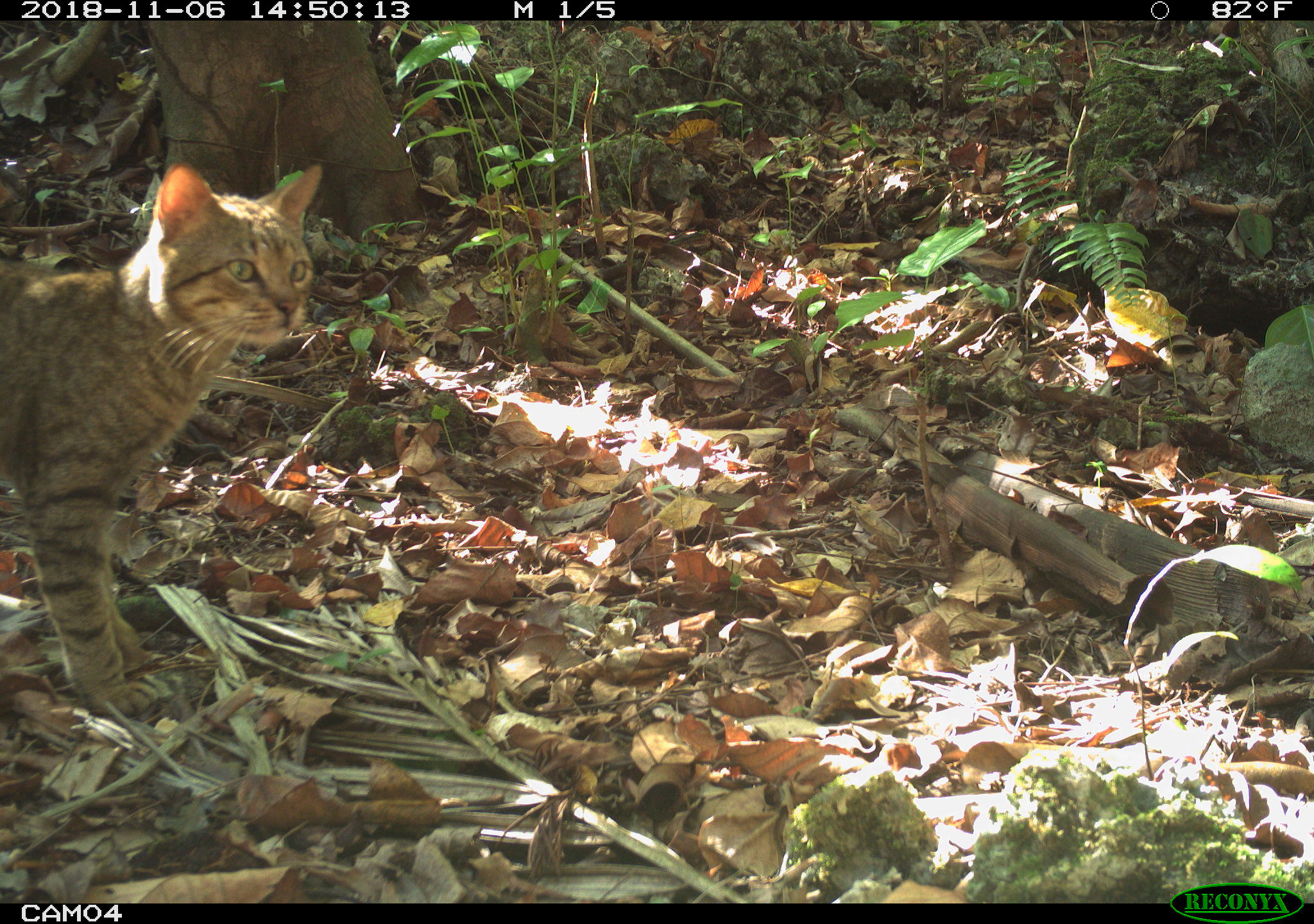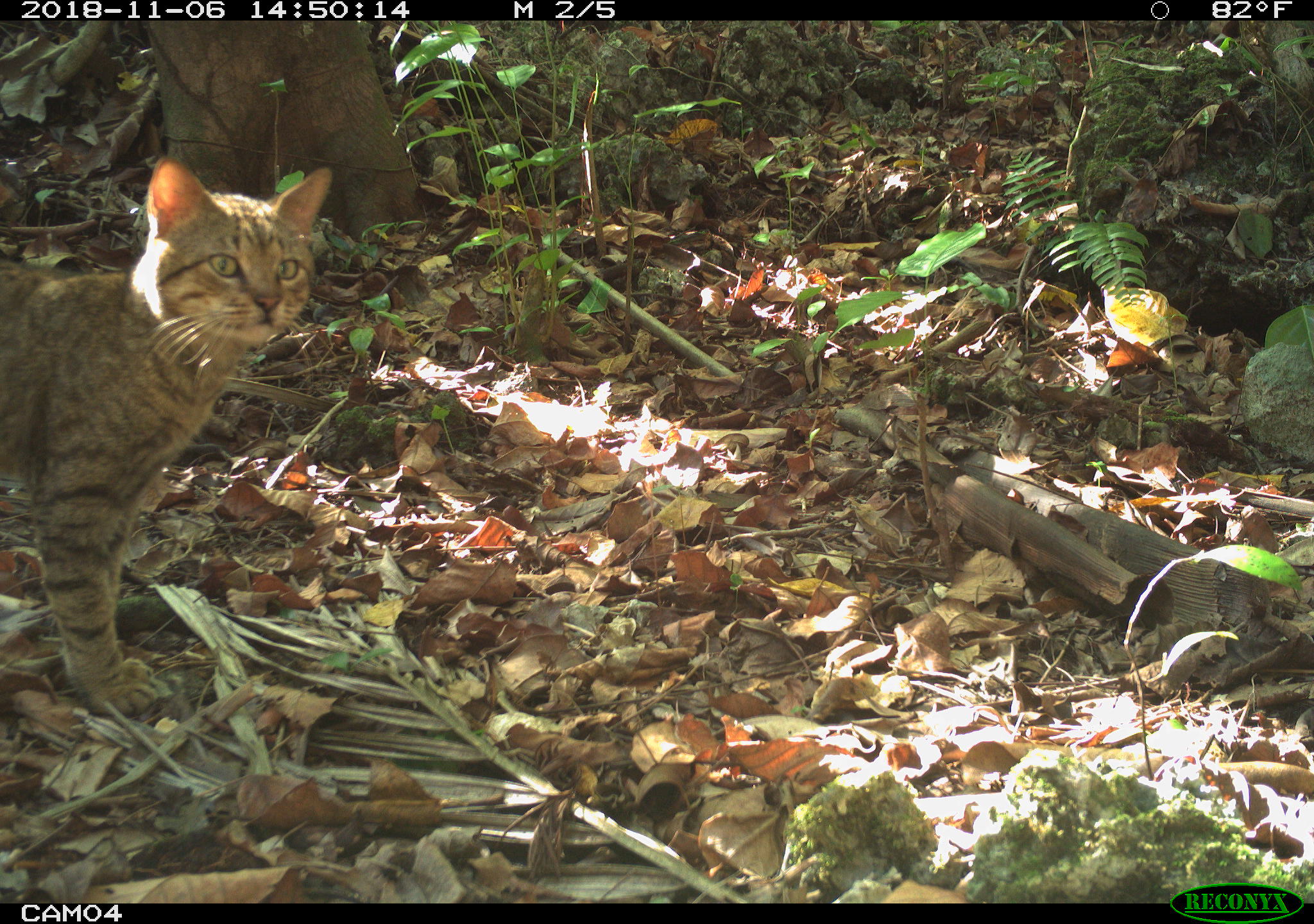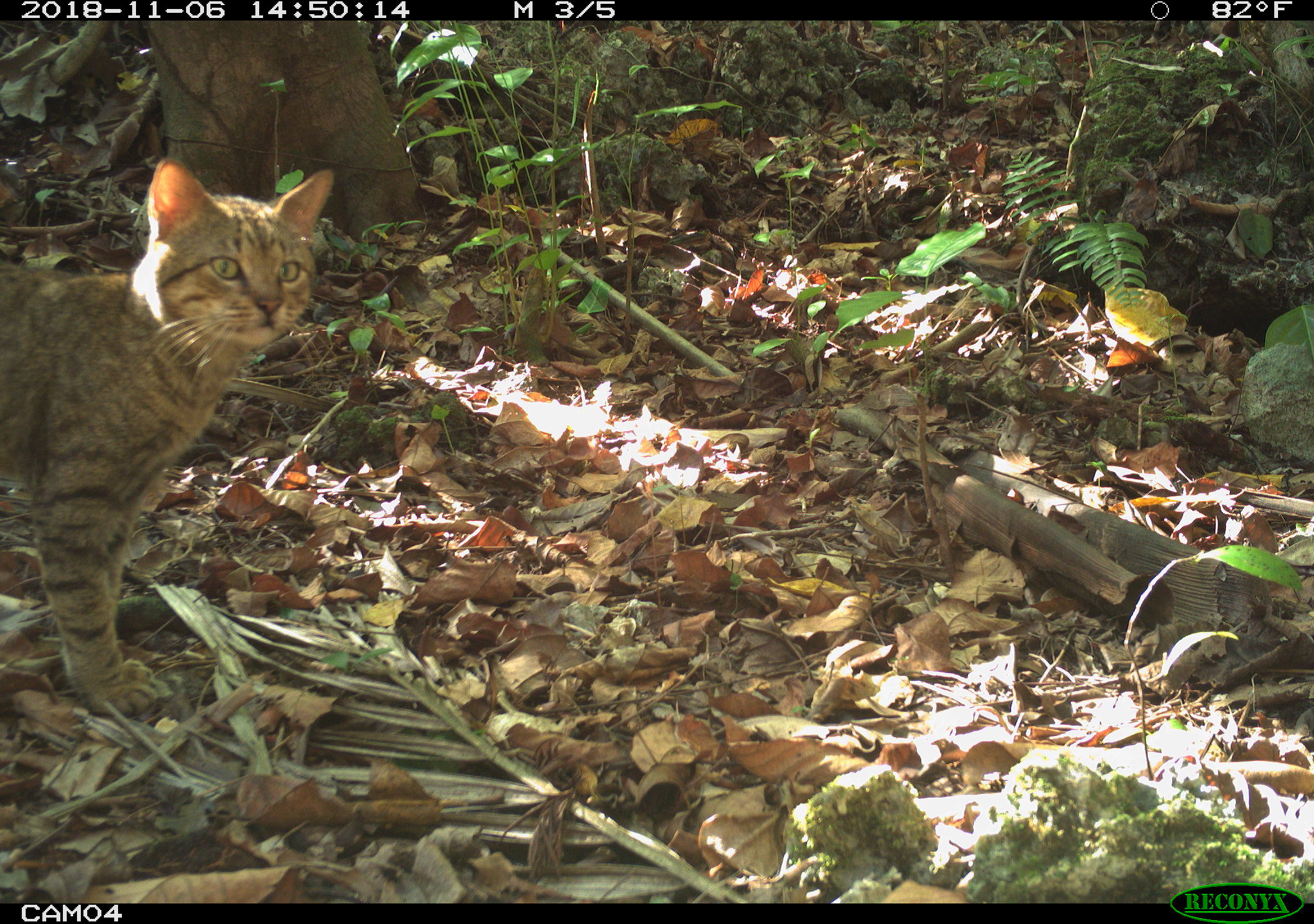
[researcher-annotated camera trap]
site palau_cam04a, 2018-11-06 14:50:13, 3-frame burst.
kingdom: Animalia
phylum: Chordata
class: Mammalia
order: Carnivora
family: Felidae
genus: Felis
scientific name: Felis catus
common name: cat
Cat (Felis catus).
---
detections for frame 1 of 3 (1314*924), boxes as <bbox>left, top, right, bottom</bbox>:
cat: <bbox>0, 152, 337, 734</bbox>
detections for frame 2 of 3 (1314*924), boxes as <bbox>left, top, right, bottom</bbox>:
cat: <bbox>3, 142, 340, 720</bbox>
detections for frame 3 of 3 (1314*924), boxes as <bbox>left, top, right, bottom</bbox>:
cat: <bbox>0, 152, 342, 711</bbox>